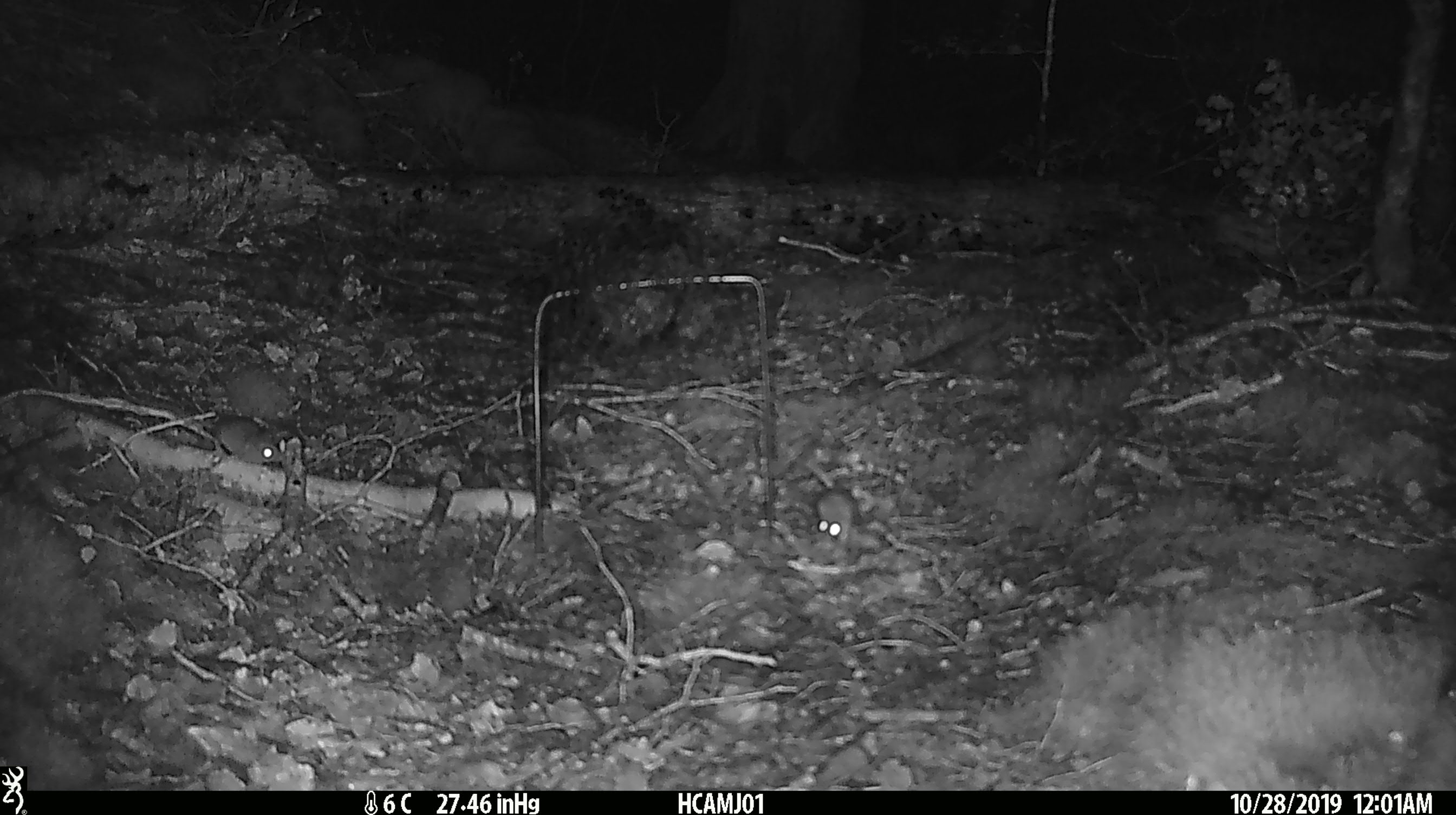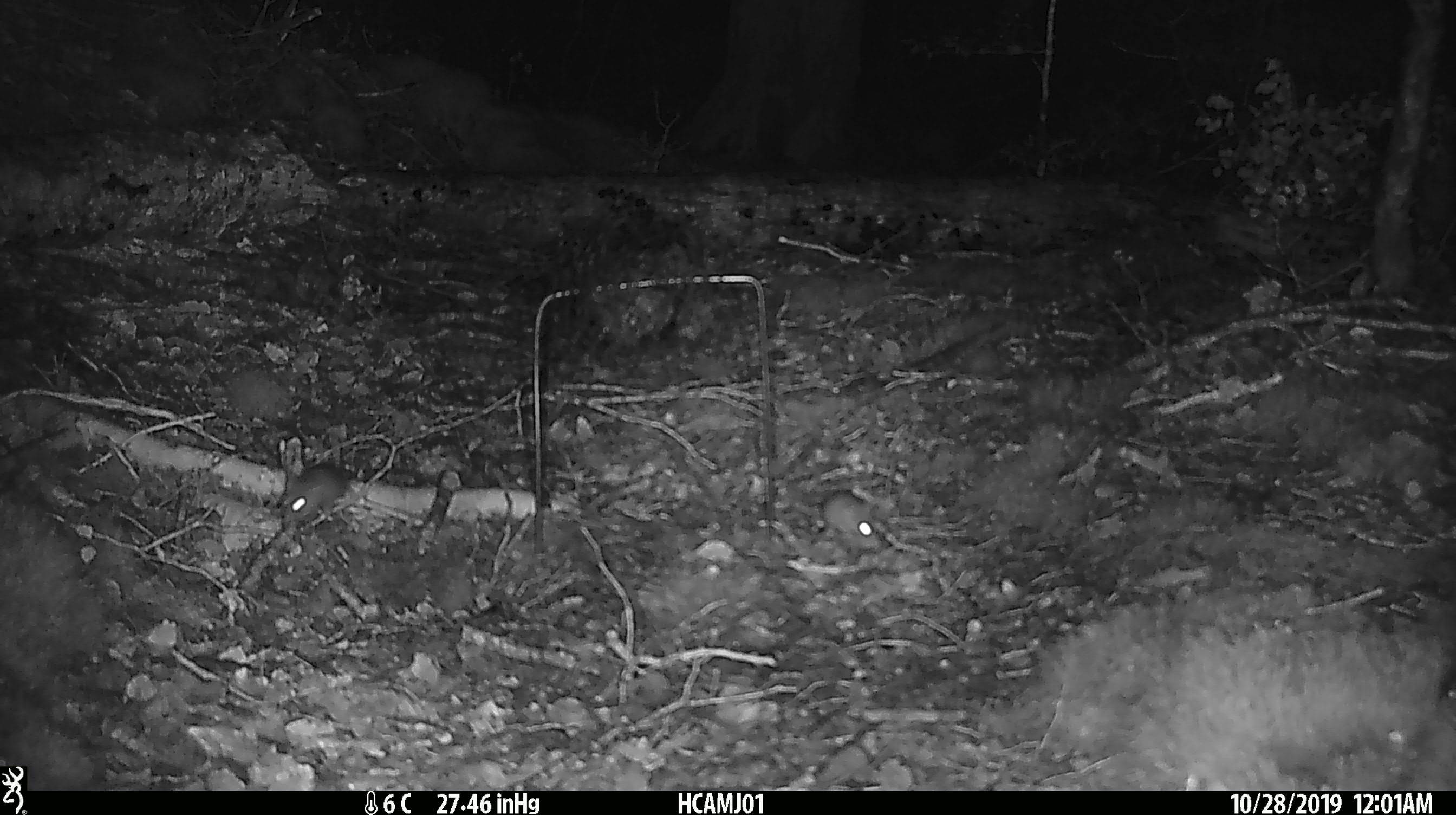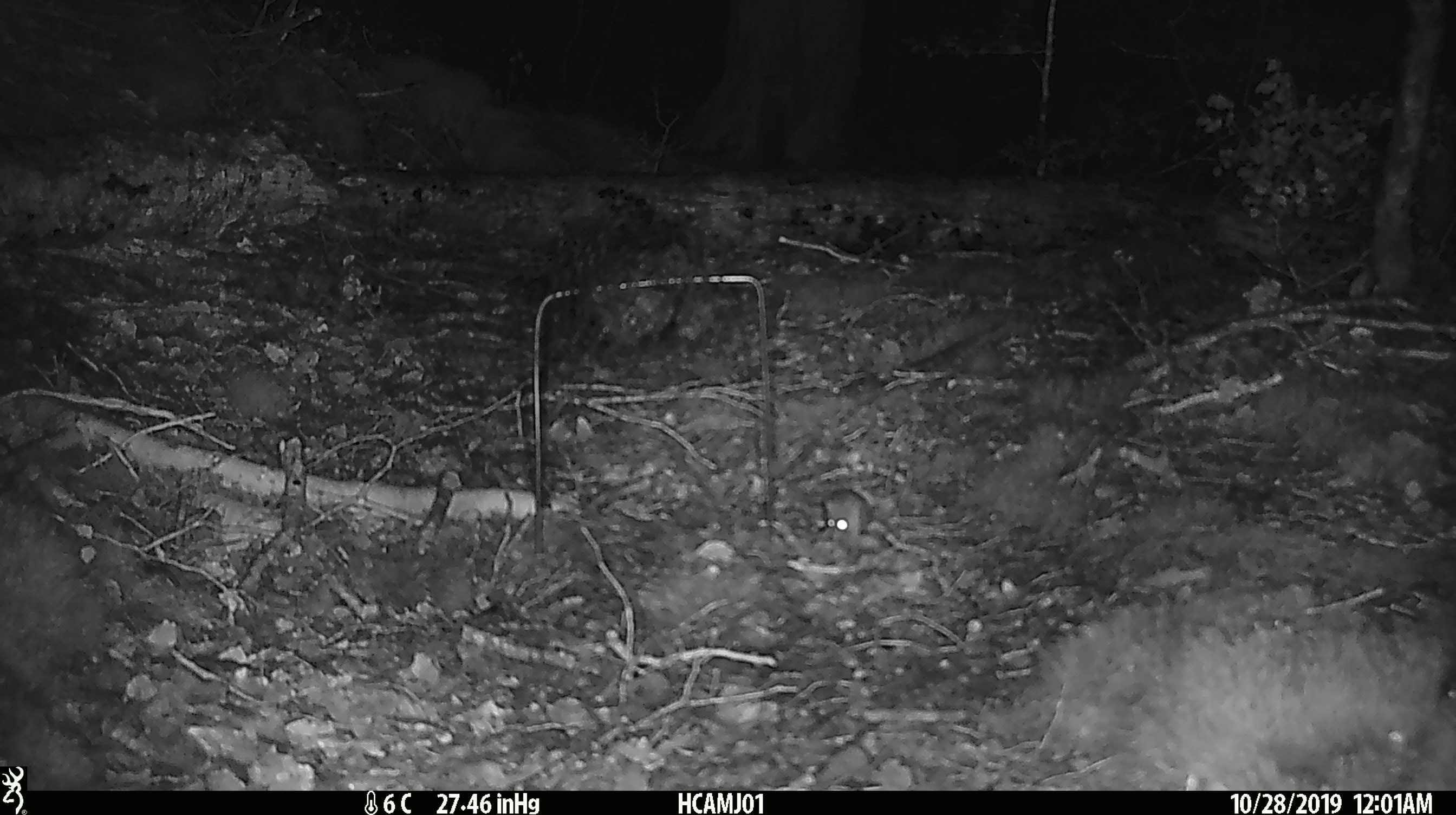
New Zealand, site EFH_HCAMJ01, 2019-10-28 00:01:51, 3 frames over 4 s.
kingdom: Animalia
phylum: Chordata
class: Mammalia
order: Rodentia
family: Muridae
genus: Mus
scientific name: Mus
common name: mouse